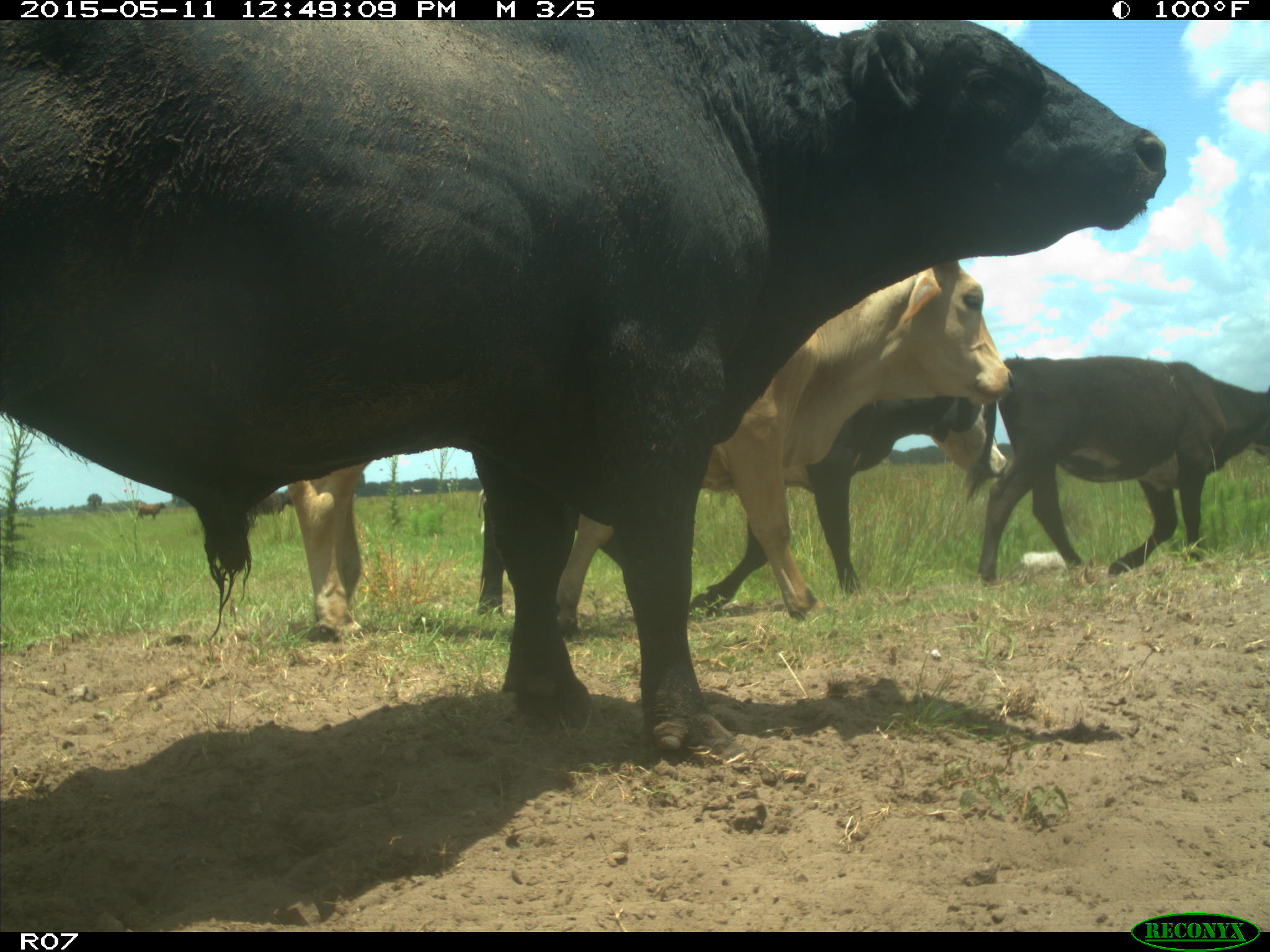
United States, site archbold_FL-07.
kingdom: Animalia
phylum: Chordata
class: Mammalia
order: Artiodactyla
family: Bovidae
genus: Bos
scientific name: Bos taurus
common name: domestic cow